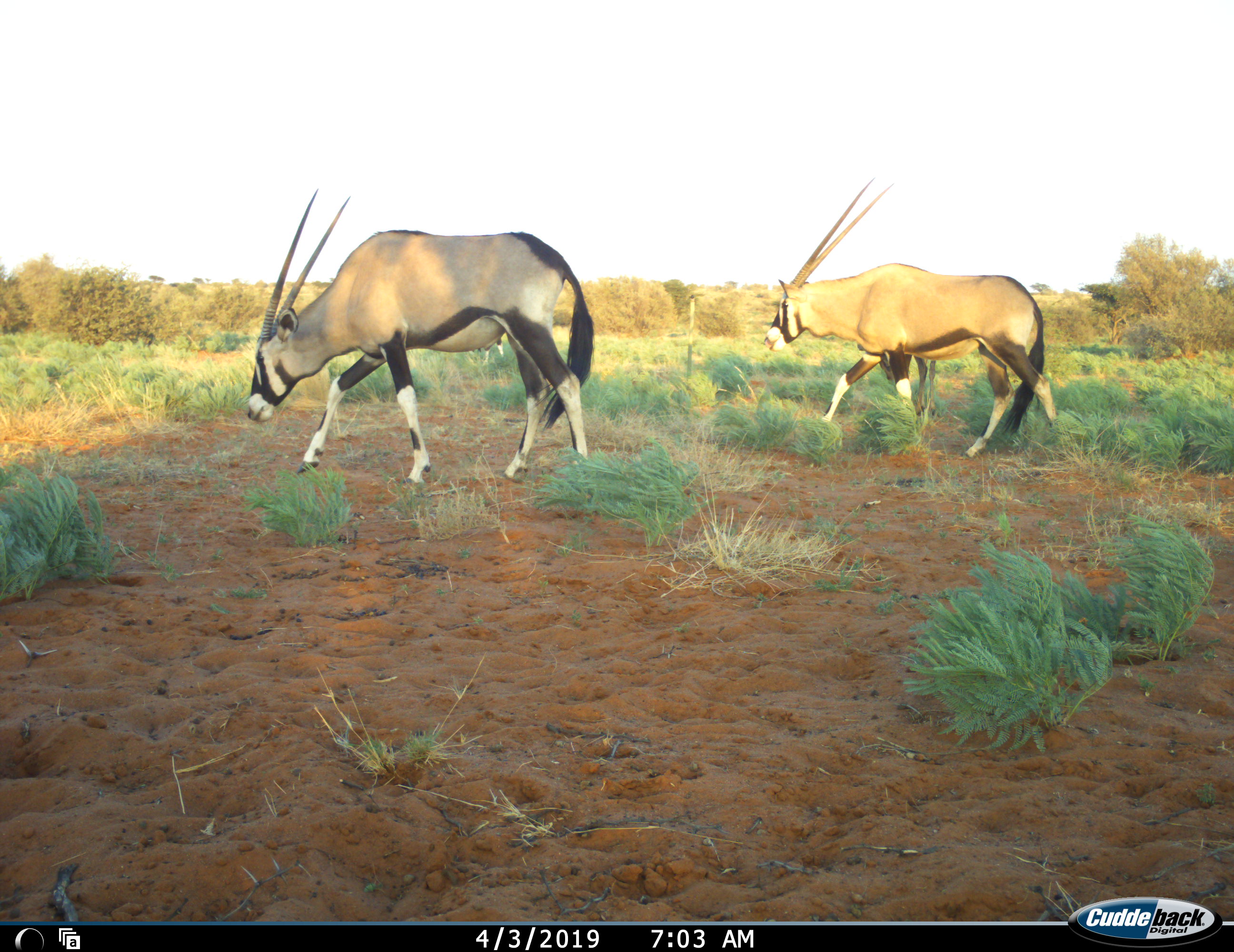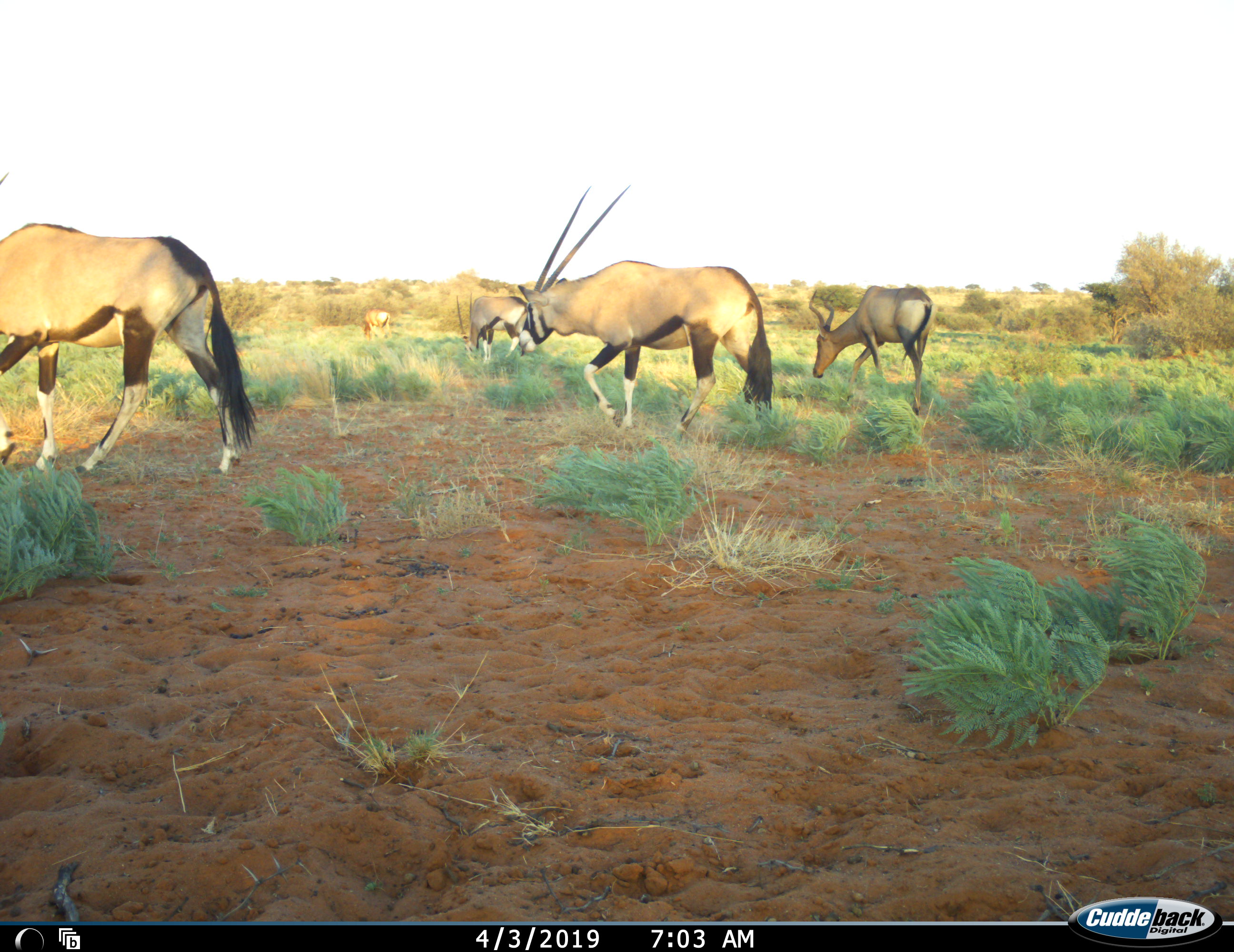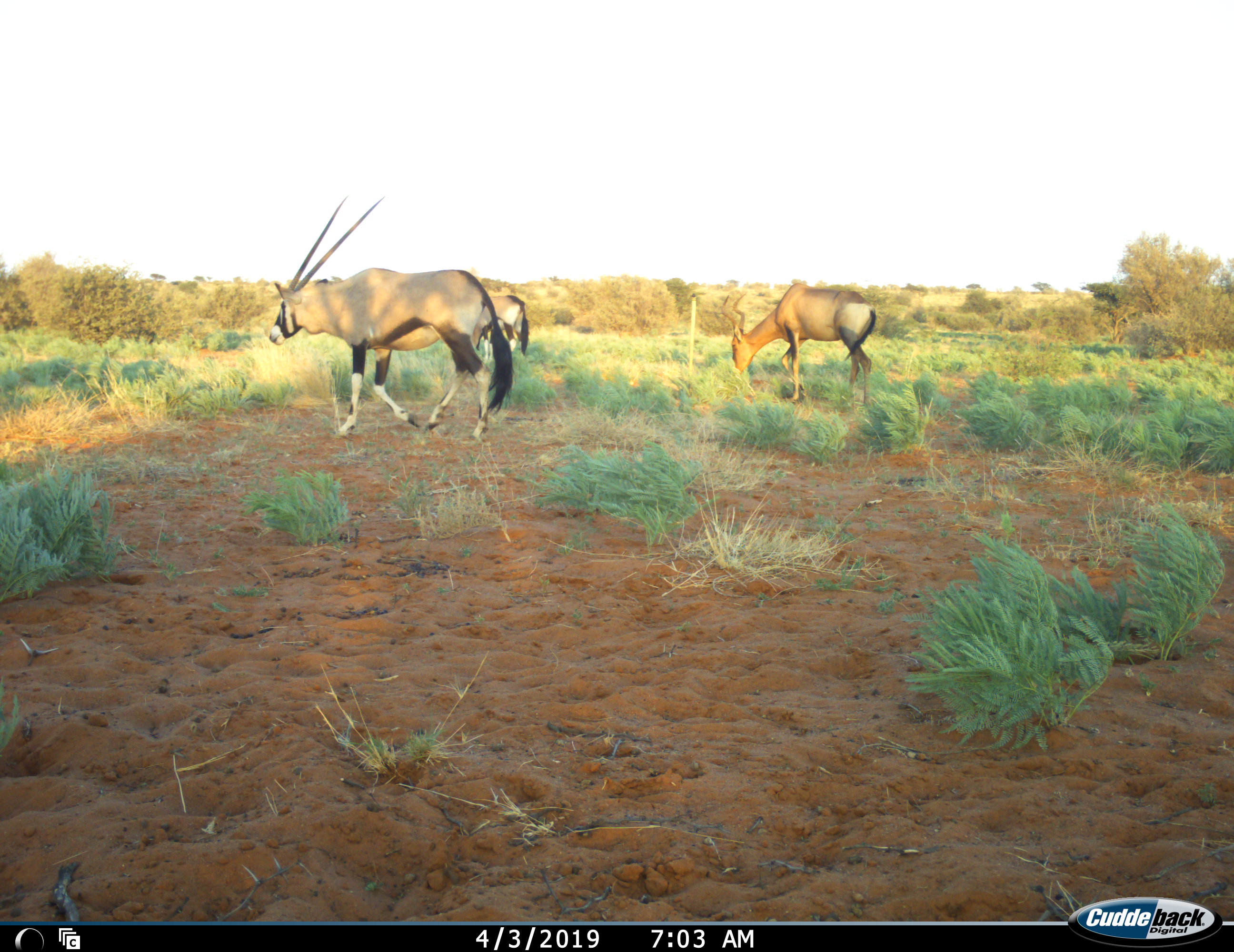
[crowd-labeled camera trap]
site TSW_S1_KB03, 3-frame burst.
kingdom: Animalia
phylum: Chordata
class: Mammalia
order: Artiodactyla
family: Bovidae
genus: Oryx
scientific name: Oryx gazella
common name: gemsbok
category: oryx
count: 3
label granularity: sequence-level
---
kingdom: Animalia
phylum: Chordata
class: Mammalia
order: Artiodactyla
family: Bovidae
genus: Alcelaphus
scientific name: Alcelaphus buselaphus caama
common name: red hartebeest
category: hartebeestred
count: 1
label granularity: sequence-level